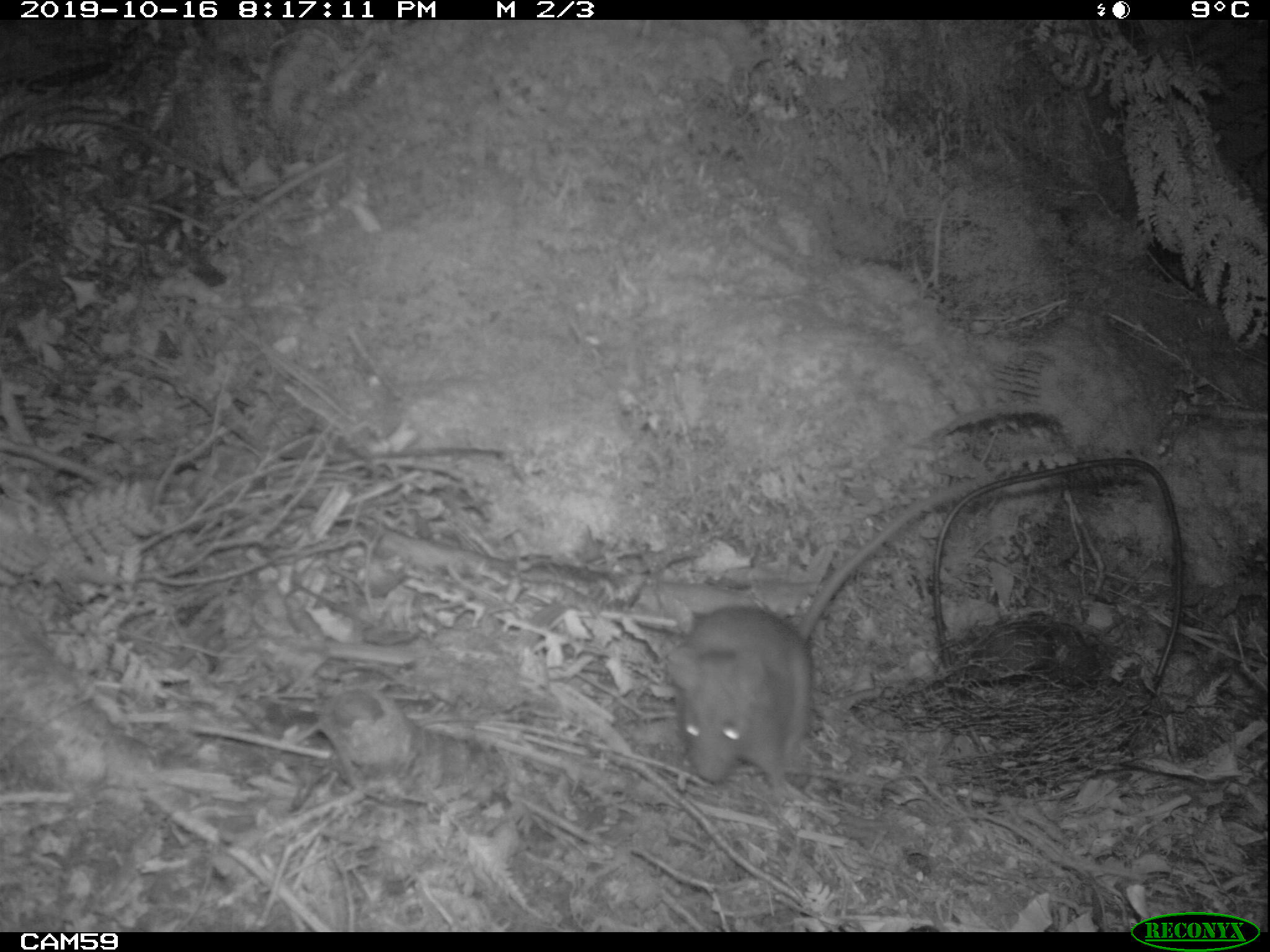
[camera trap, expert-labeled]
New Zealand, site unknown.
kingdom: Animalia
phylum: Chordata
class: Mammalia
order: Rodentia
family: Muridae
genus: Rattus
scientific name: Rattus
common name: rat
Rat (Rattus).